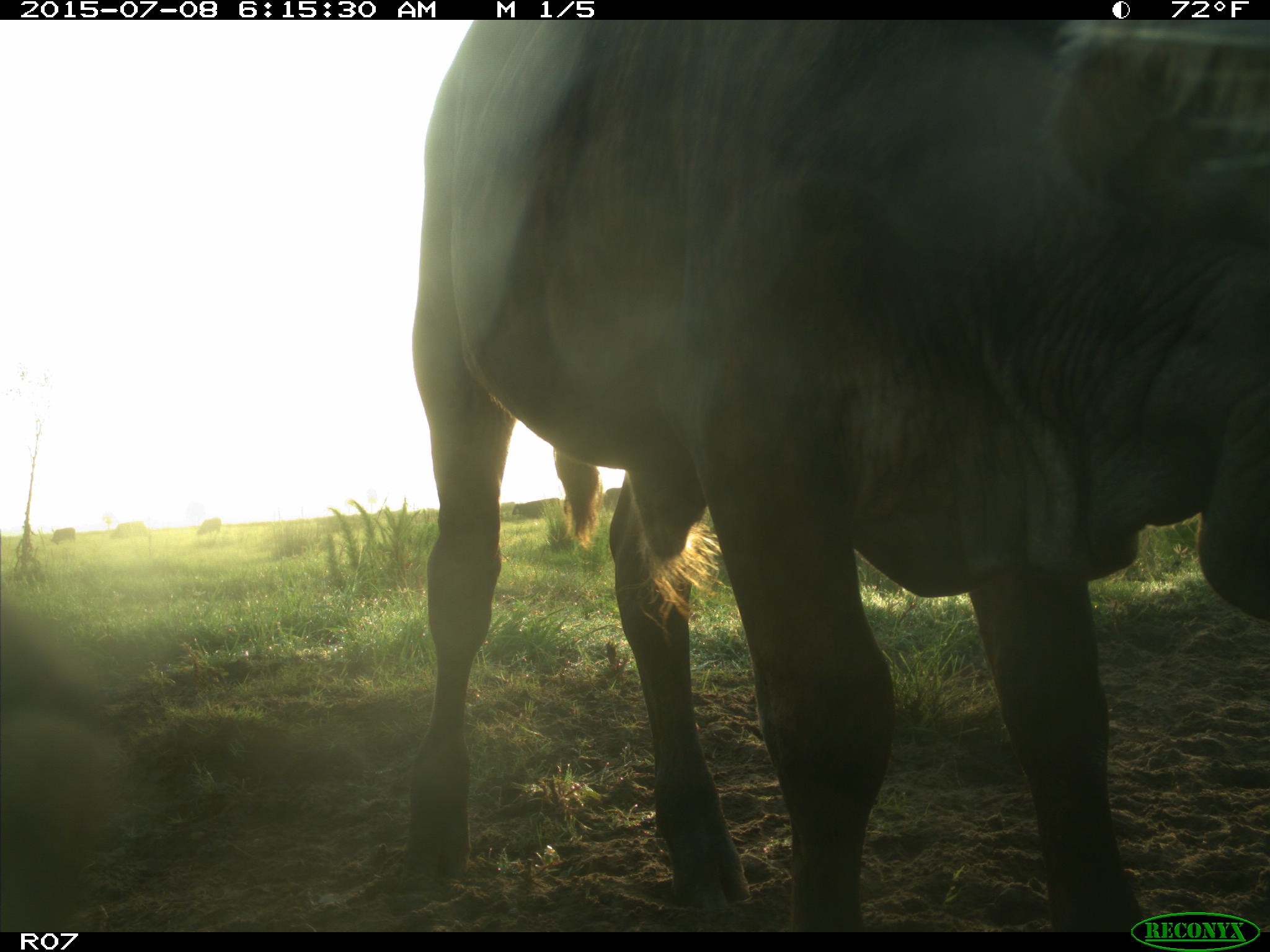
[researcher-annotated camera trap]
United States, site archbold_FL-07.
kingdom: Animalia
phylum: Chordata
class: Mammalia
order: Artiodactyla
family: Bovidae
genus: Bos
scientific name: Bos taurus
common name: domestic cow